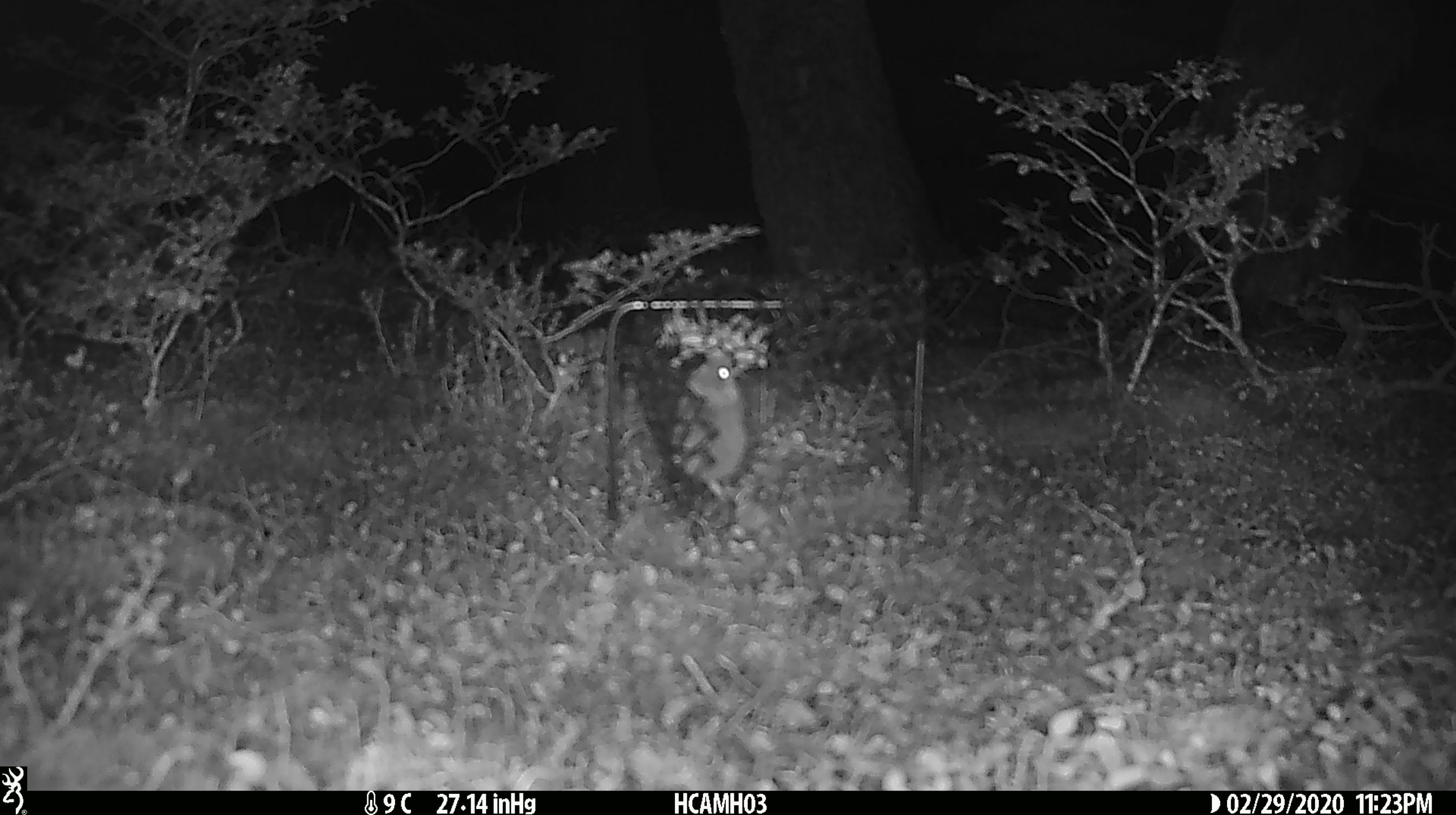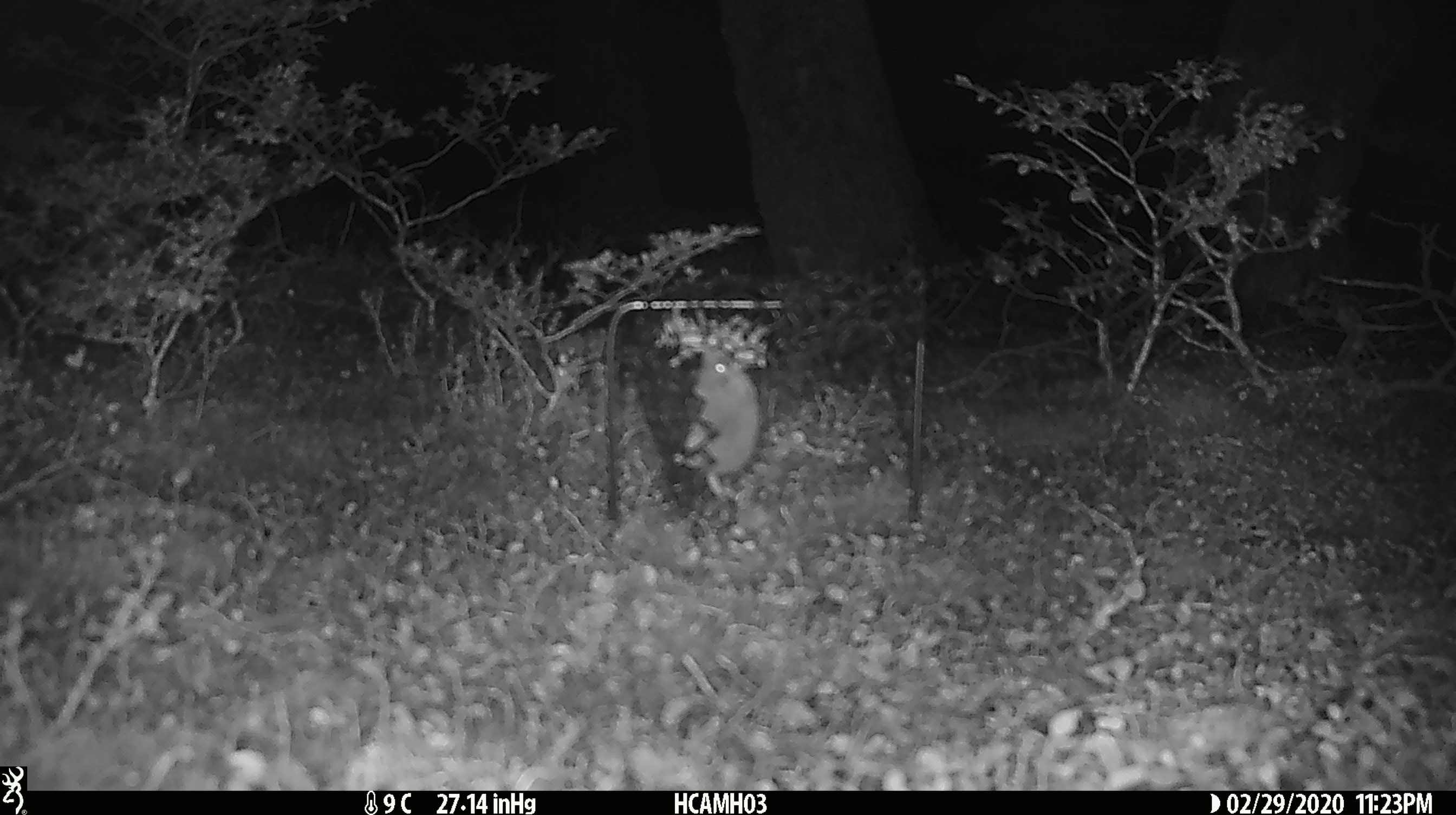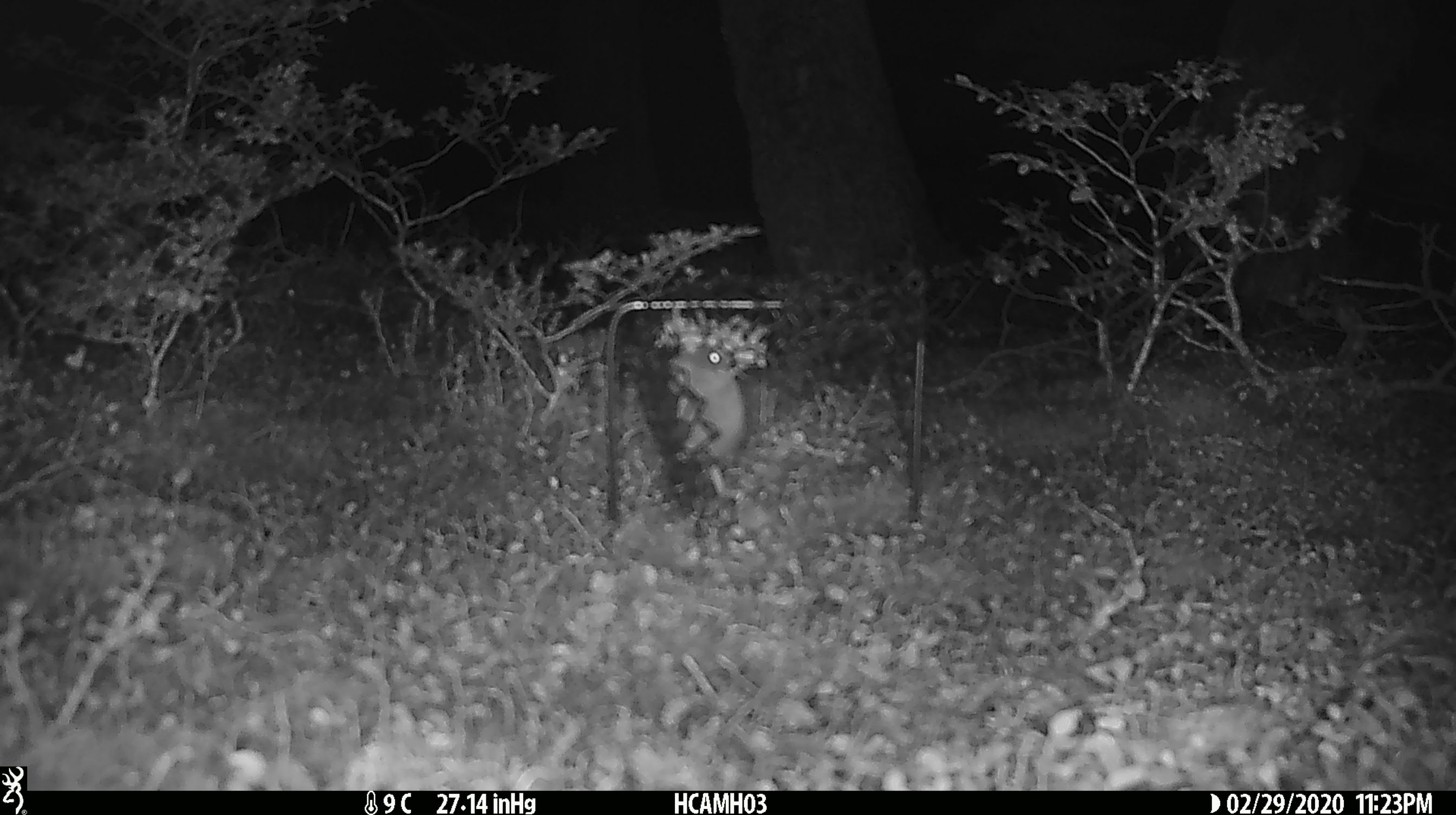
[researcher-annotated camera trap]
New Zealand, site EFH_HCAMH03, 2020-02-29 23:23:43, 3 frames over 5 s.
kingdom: Animalia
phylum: Chordata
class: Mammalia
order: Rodentia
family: Muridae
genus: Mus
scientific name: Mus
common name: mouse